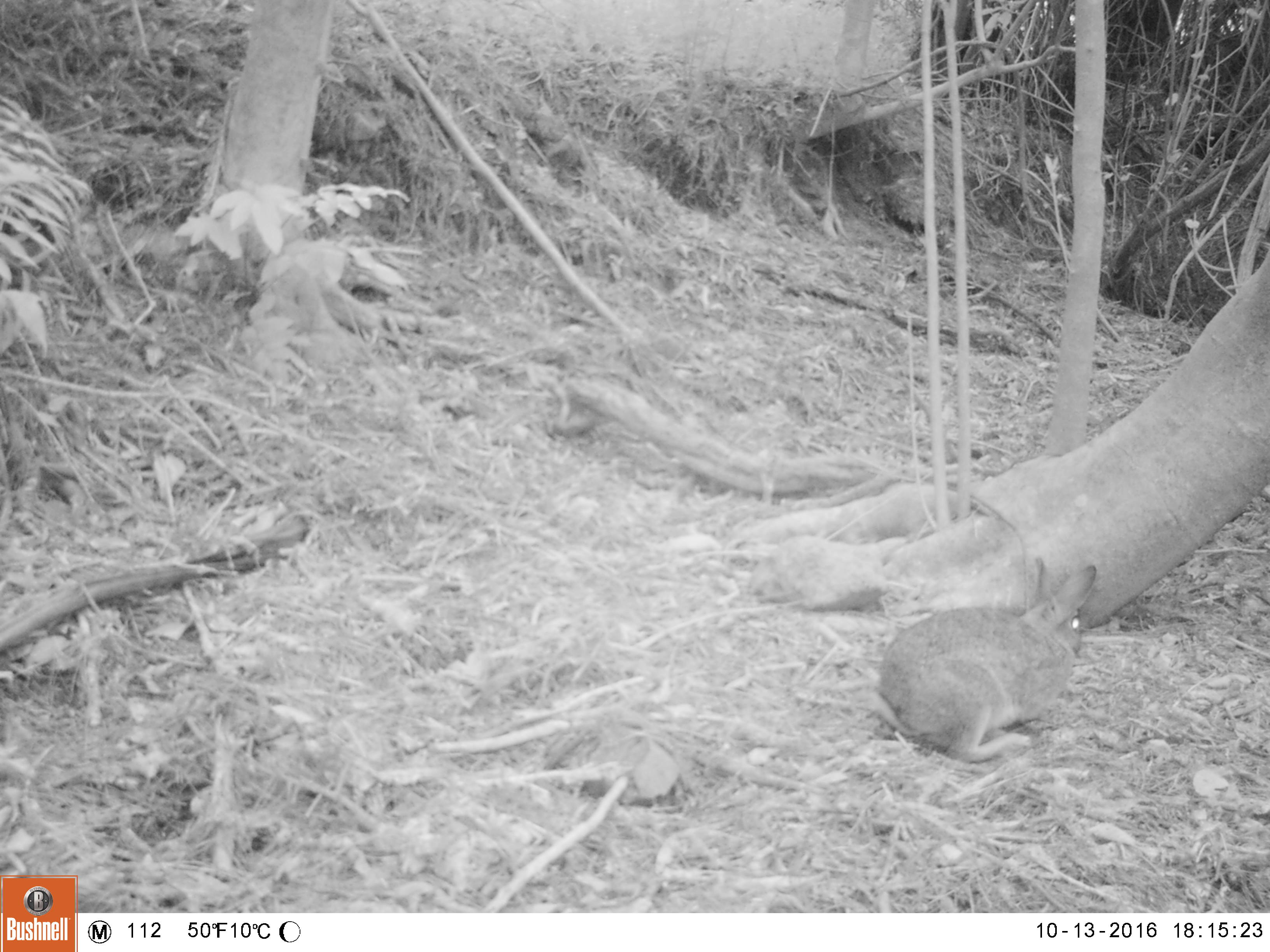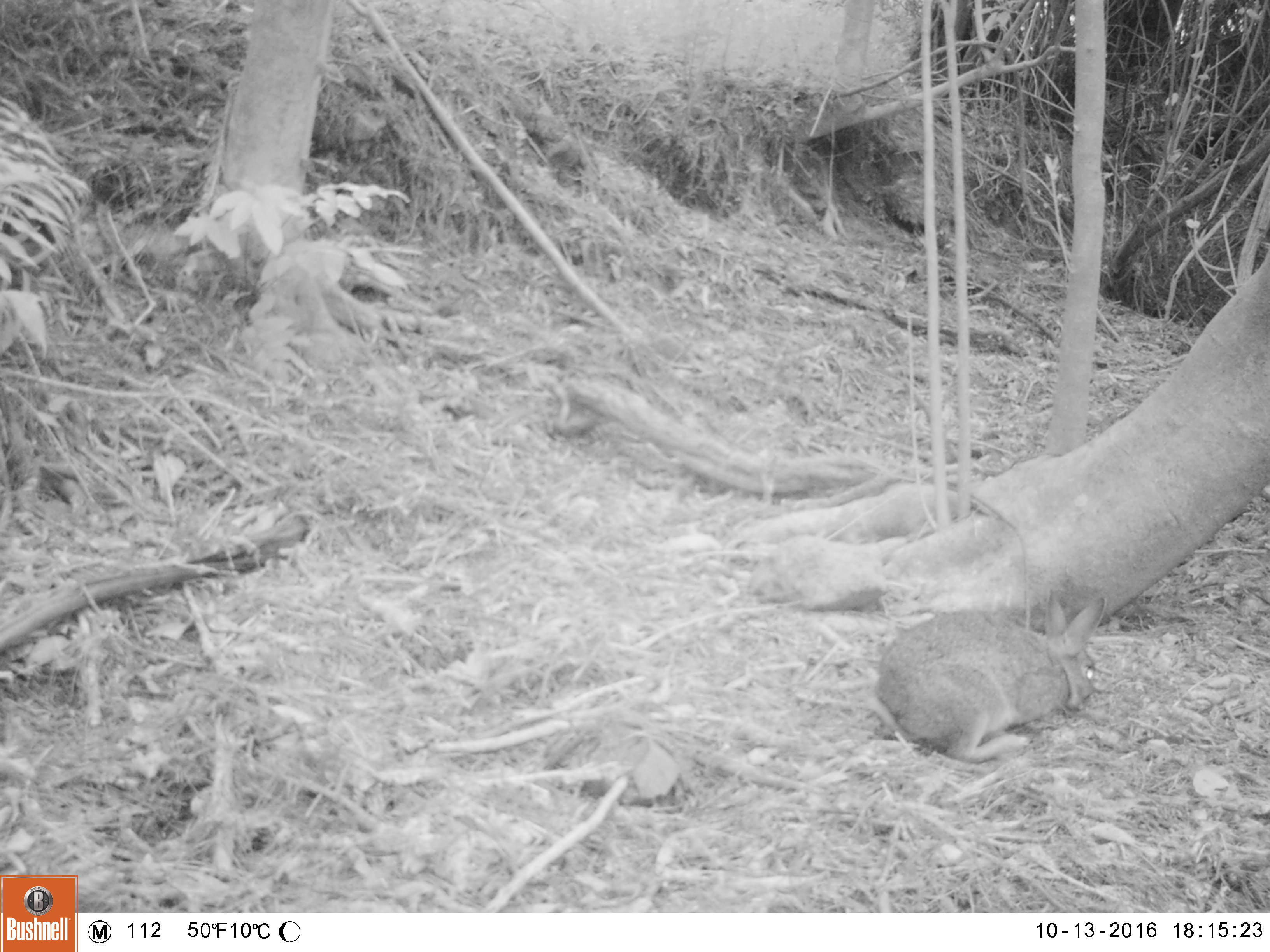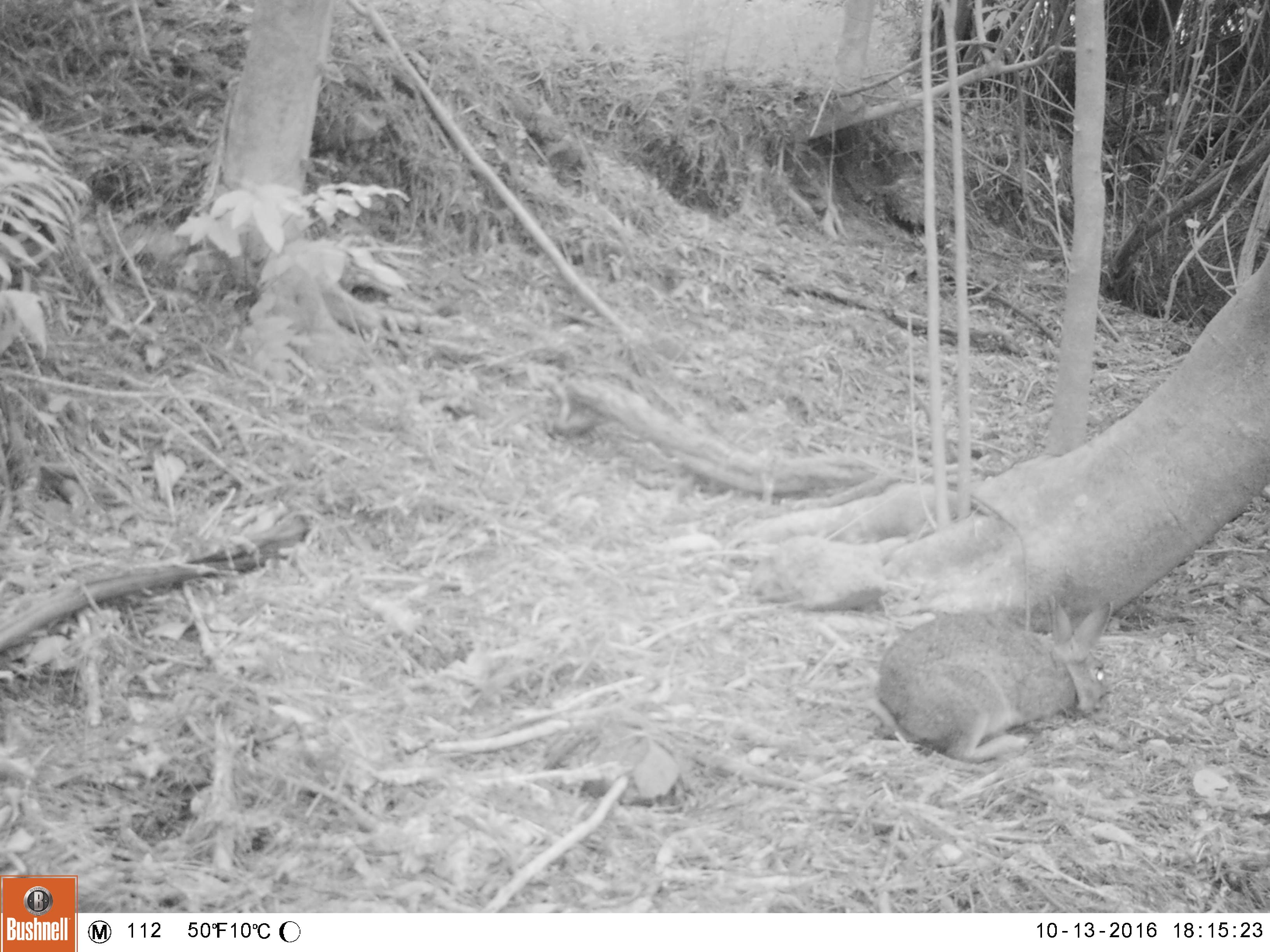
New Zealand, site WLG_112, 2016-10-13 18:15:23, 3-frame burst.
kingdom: Animalia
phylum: Chordata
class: Mammalia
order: Lagomorpha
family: Leporidae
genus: Oryctolagus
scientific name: Oryctolagus cuniculus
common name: european rabbit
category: rabbit